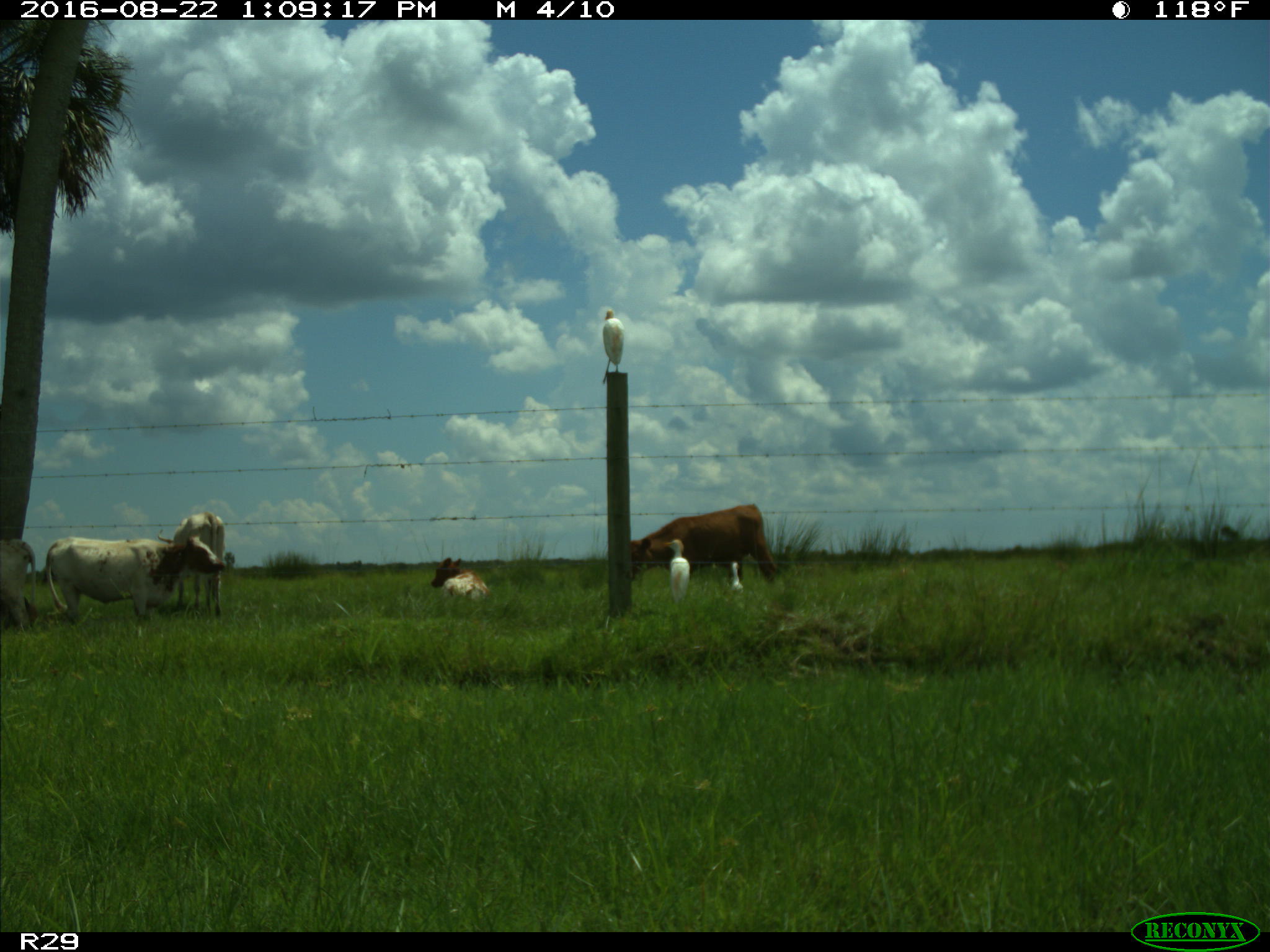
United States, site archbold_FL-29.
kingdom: Animalia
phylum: Chordata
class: Mammalia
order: Artiodactyla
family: Bovidae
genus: Bos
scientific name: Bos taurus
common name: domestic cow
Bos taurus (domestic cow).